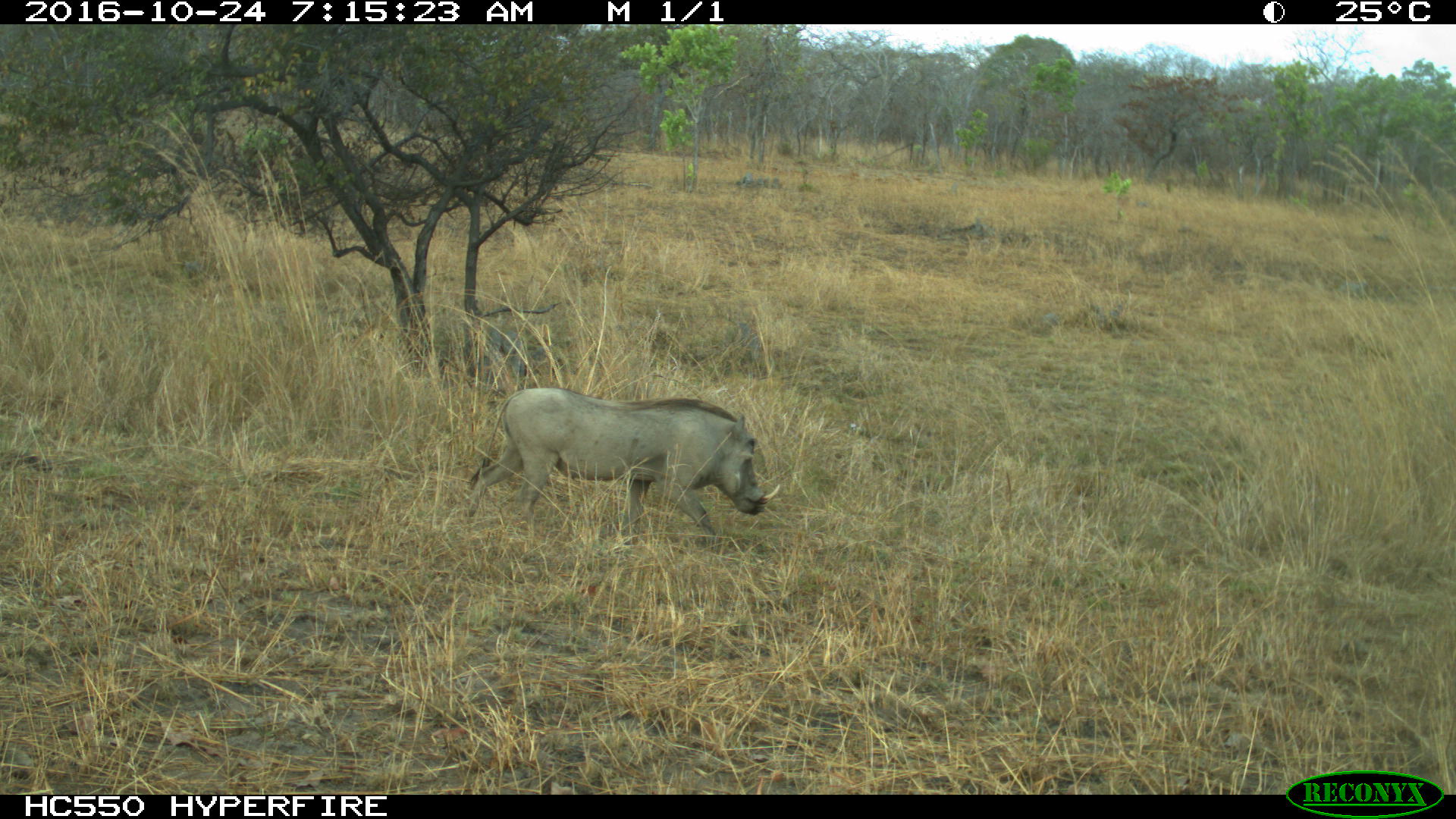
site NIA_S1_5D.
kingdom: Animalia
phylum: Chordata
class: Mammalia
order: Artiodactyla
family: Suidae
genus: Phacochoerus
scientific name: Phacochoerus africanus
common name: warthog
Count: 1.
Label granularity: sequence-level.